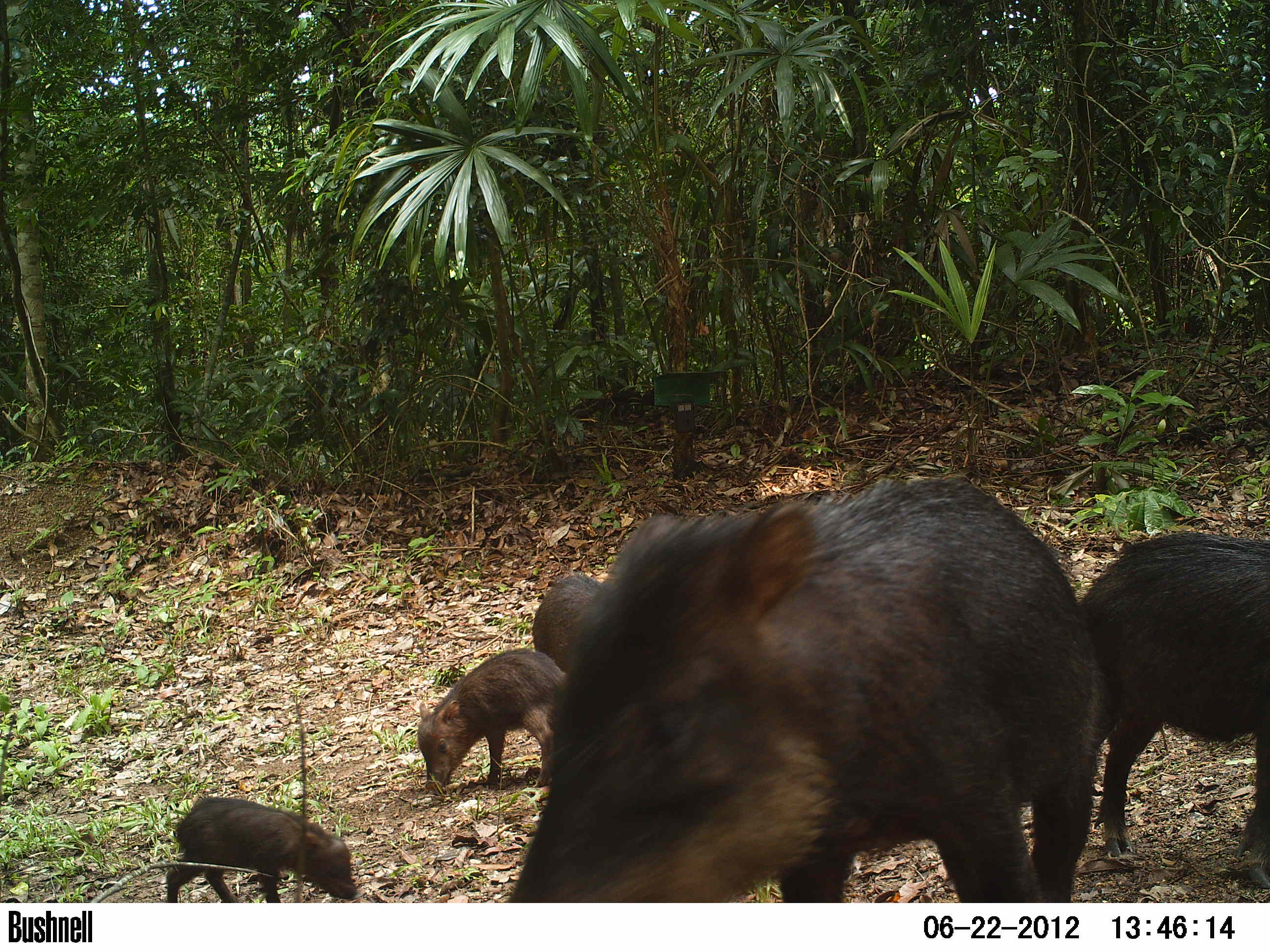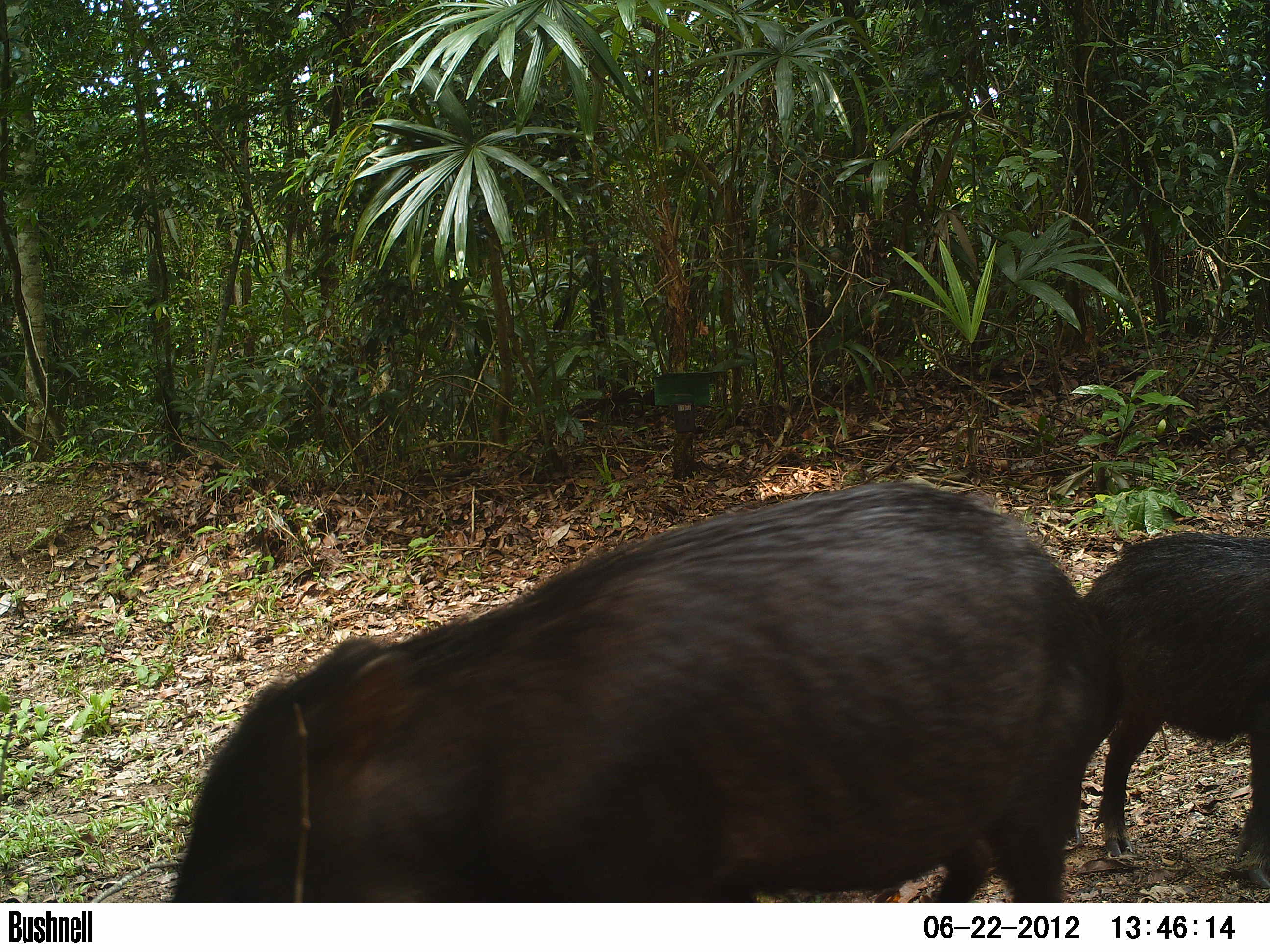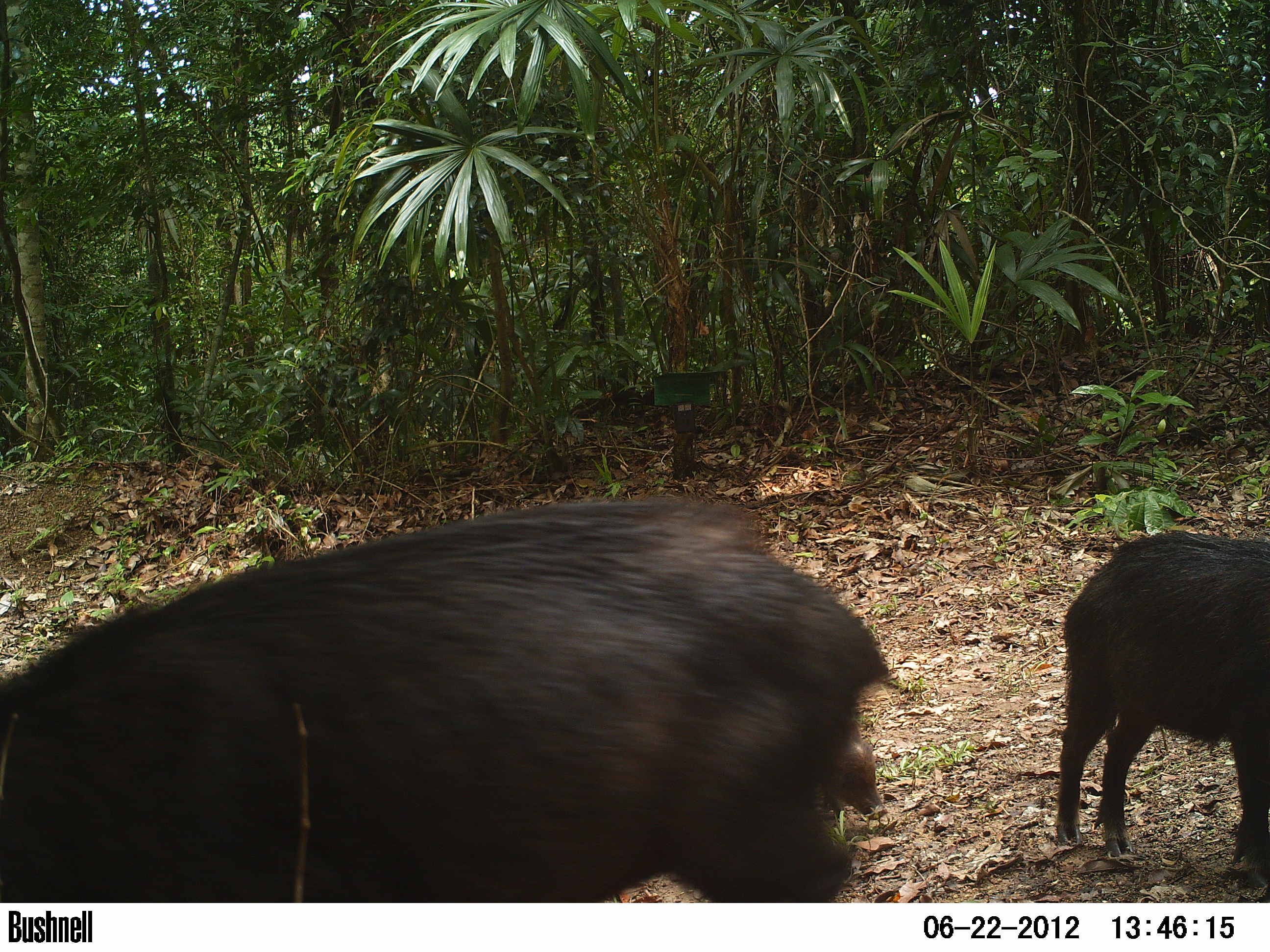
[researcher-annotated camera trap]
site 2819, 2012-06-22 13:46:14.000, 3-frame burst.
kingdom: Animalia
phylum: Chordata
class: Mammalia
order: Artiodactyla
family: Tayassuidae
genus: Tayassu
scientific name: Tayassu pecari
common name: white-lipped peccary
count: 20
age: adult